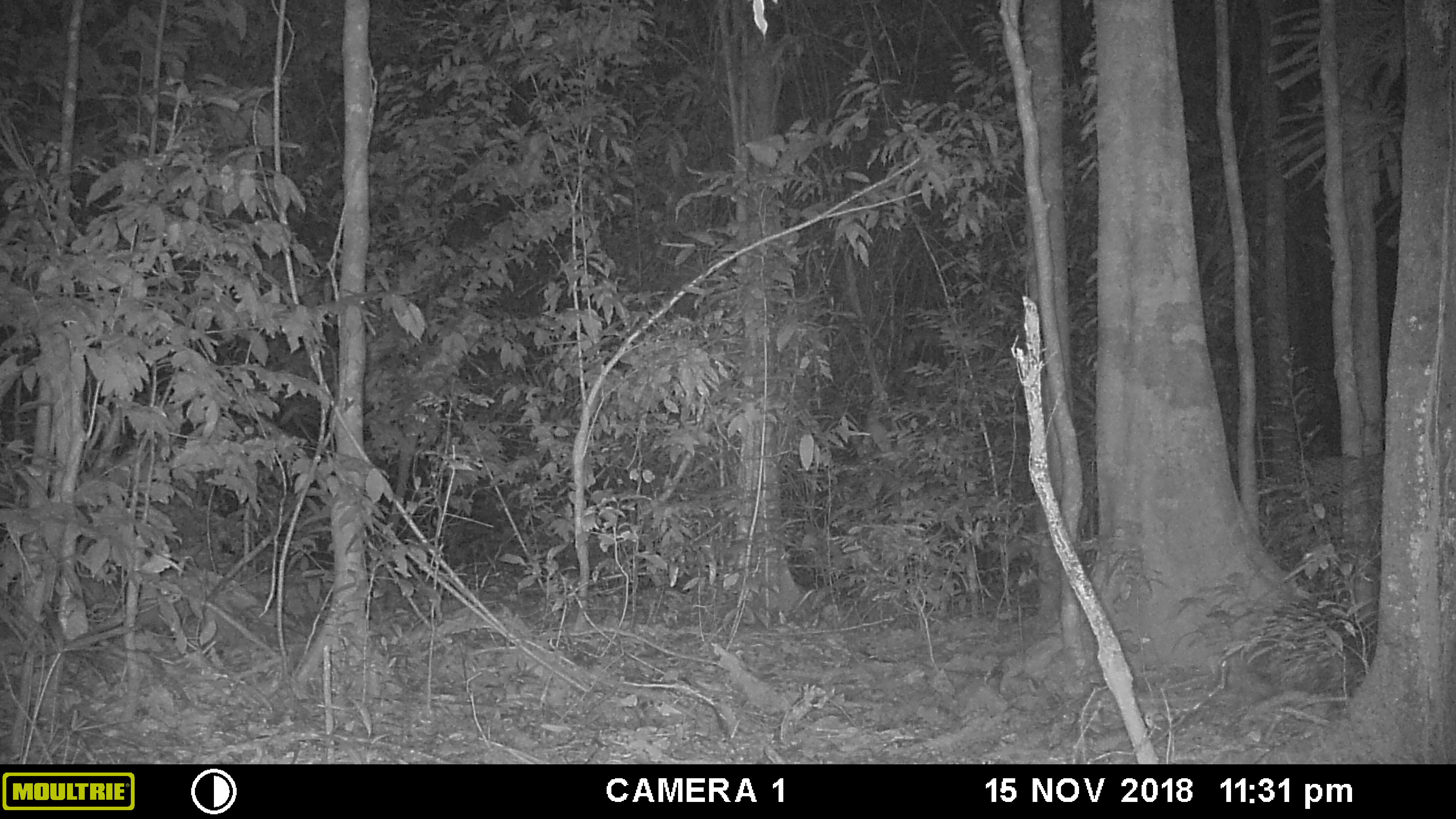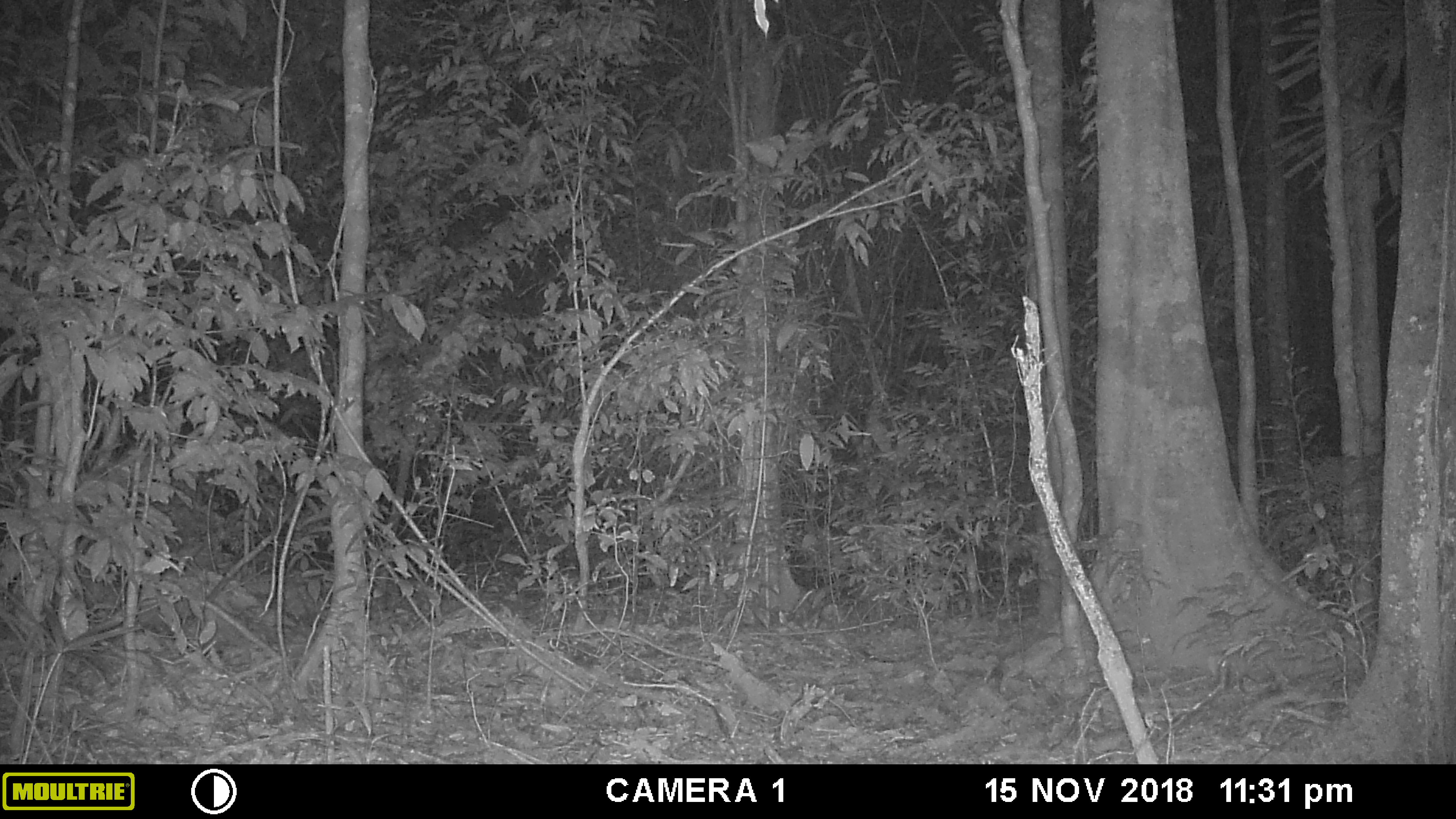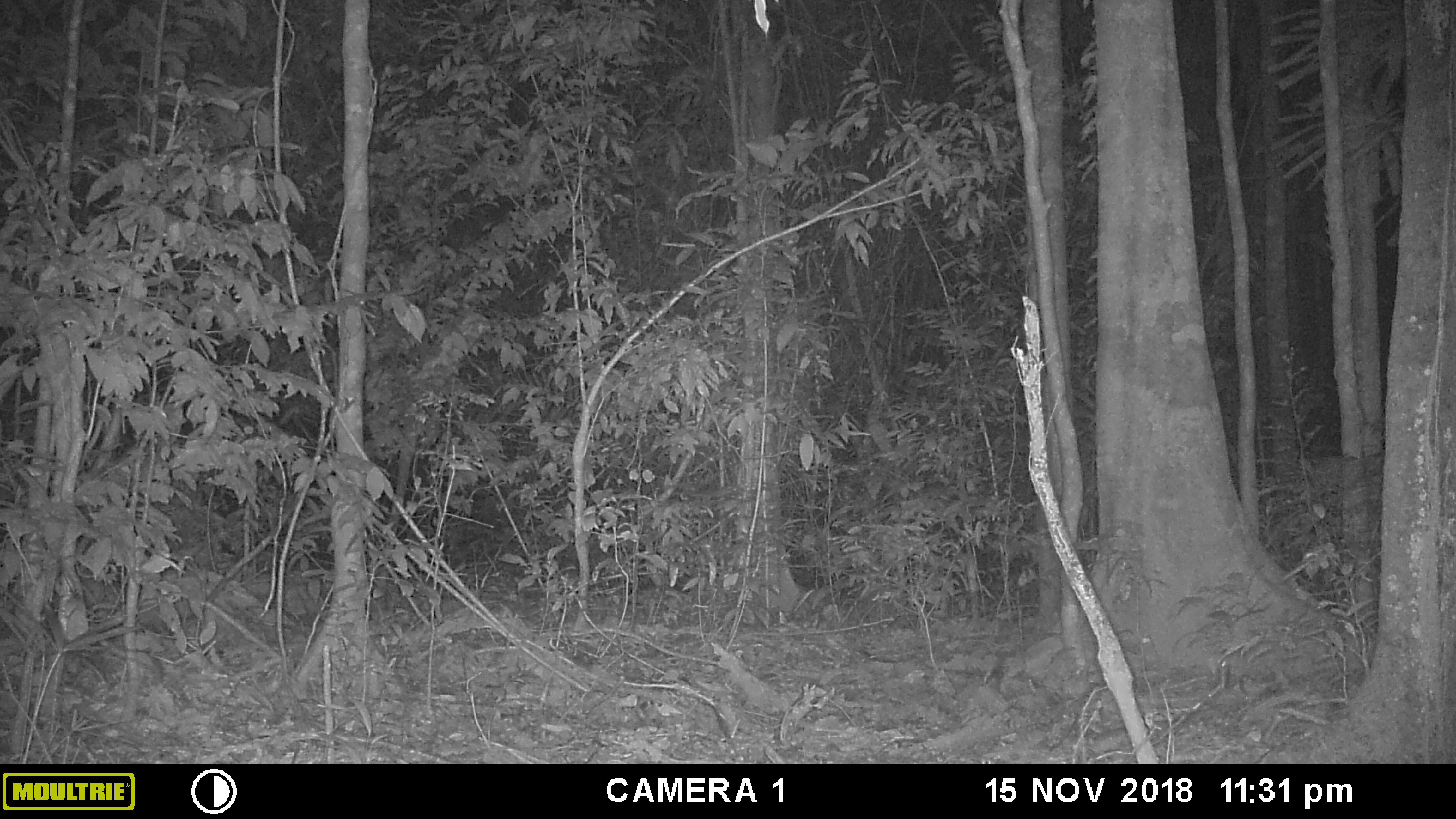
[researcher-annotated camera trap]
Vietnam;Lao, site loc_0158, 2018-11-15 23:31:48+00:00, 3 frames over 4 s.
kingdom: Animalia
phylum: Chordata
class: Mammalia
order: Rodentia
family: Hystricidae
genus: Hystrix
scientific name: Hystrix brachyura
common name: malayan porcupine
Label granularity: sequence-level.